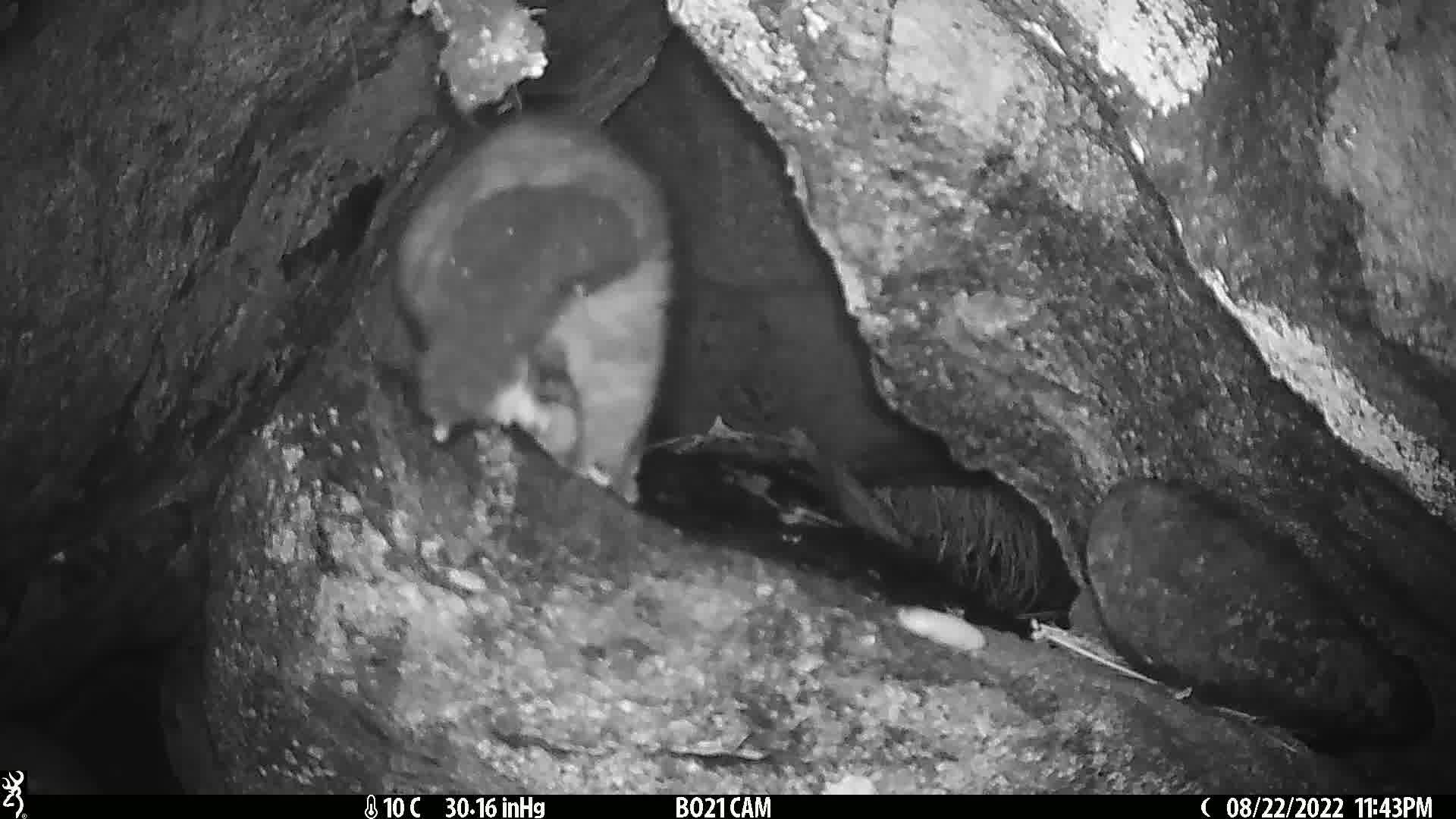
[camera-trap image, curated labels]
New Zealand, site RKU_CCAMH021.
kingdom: Animalia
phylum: Chordata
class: Mammalia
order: Diprotodontia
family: Phalangeridae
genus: Trichosurus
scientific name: Trichosurus vulpecula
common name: common brushtail possum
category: possum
Possum (common brushtail possum) (Trichosurus vulpecula).